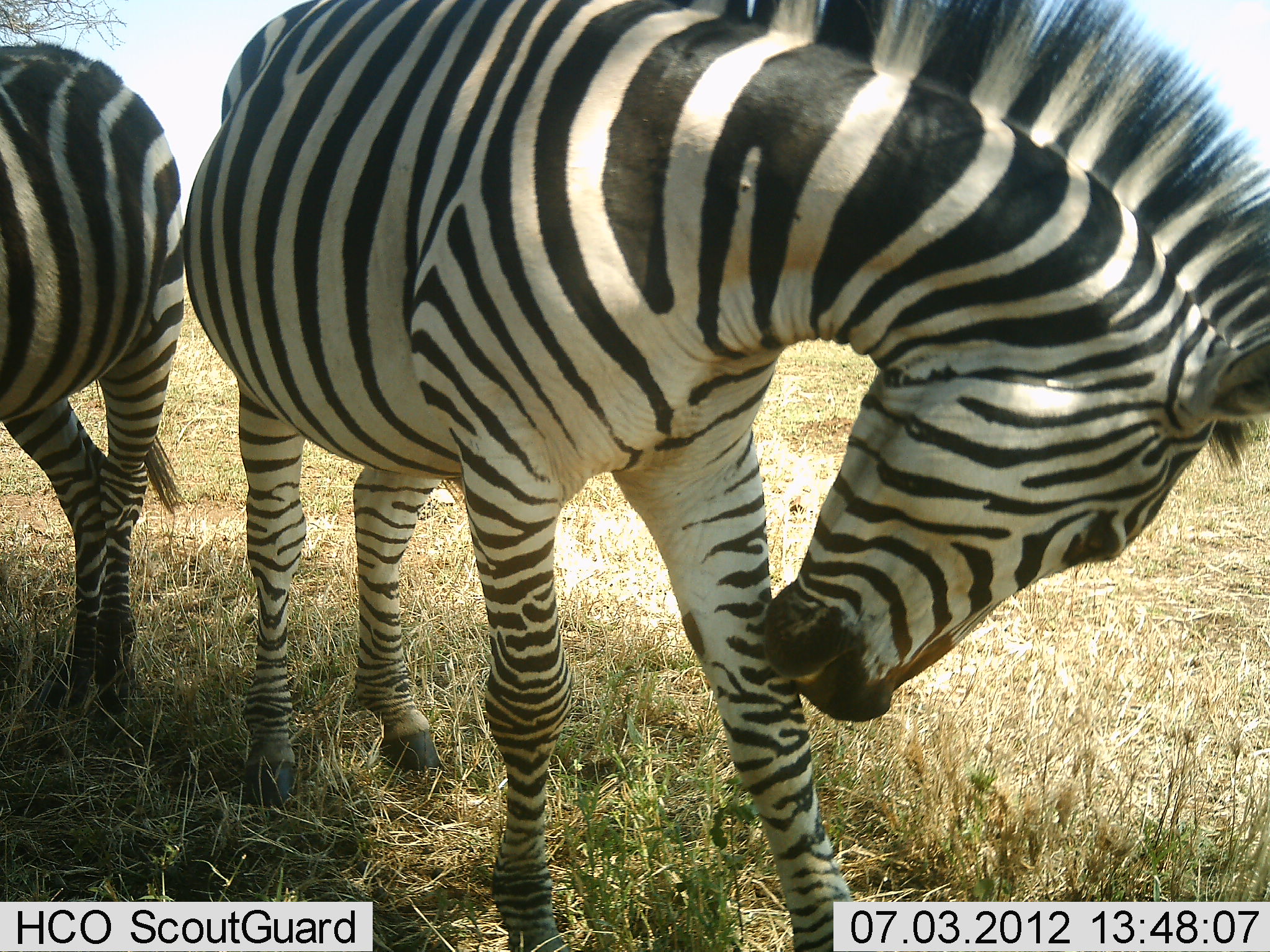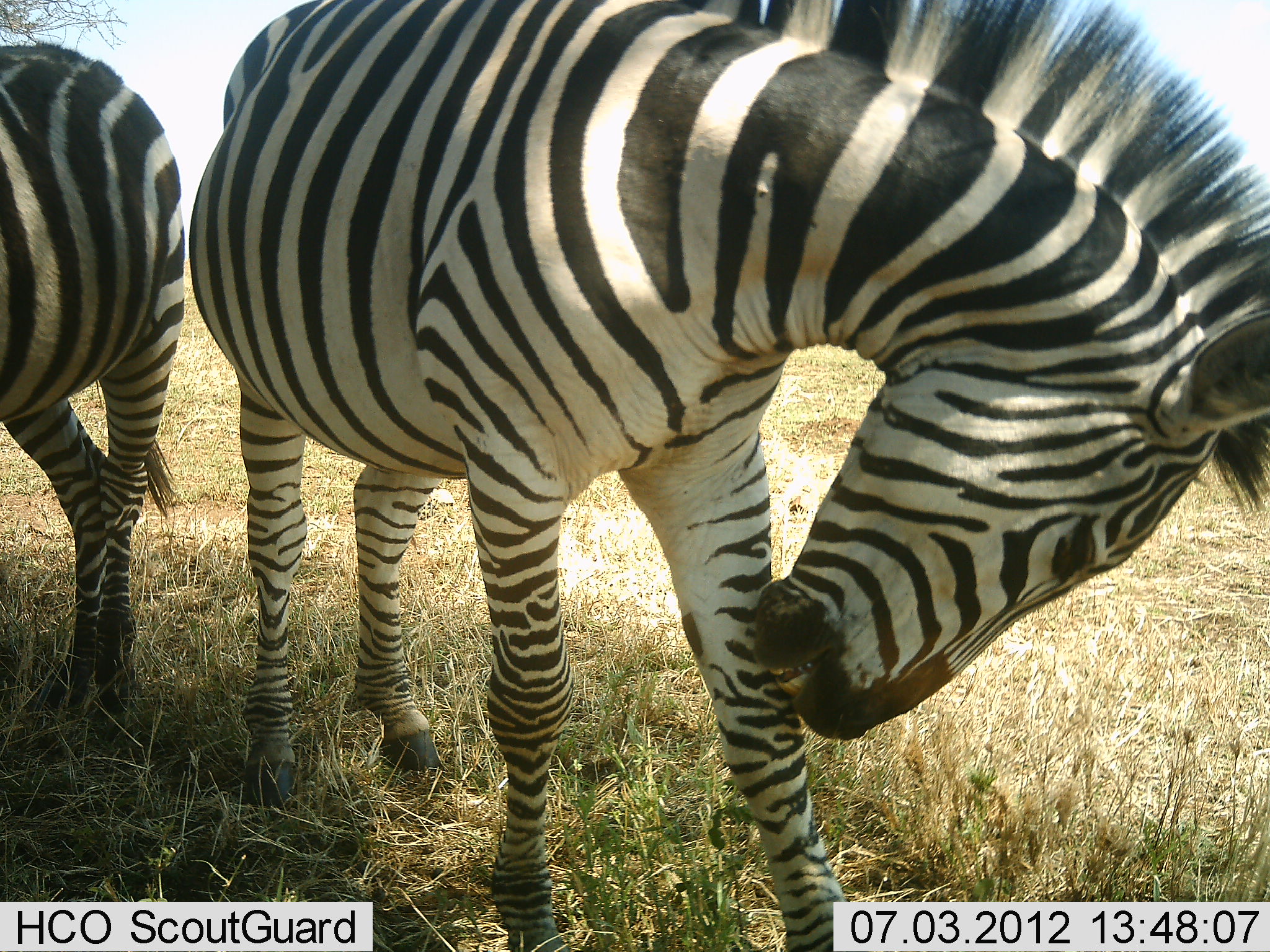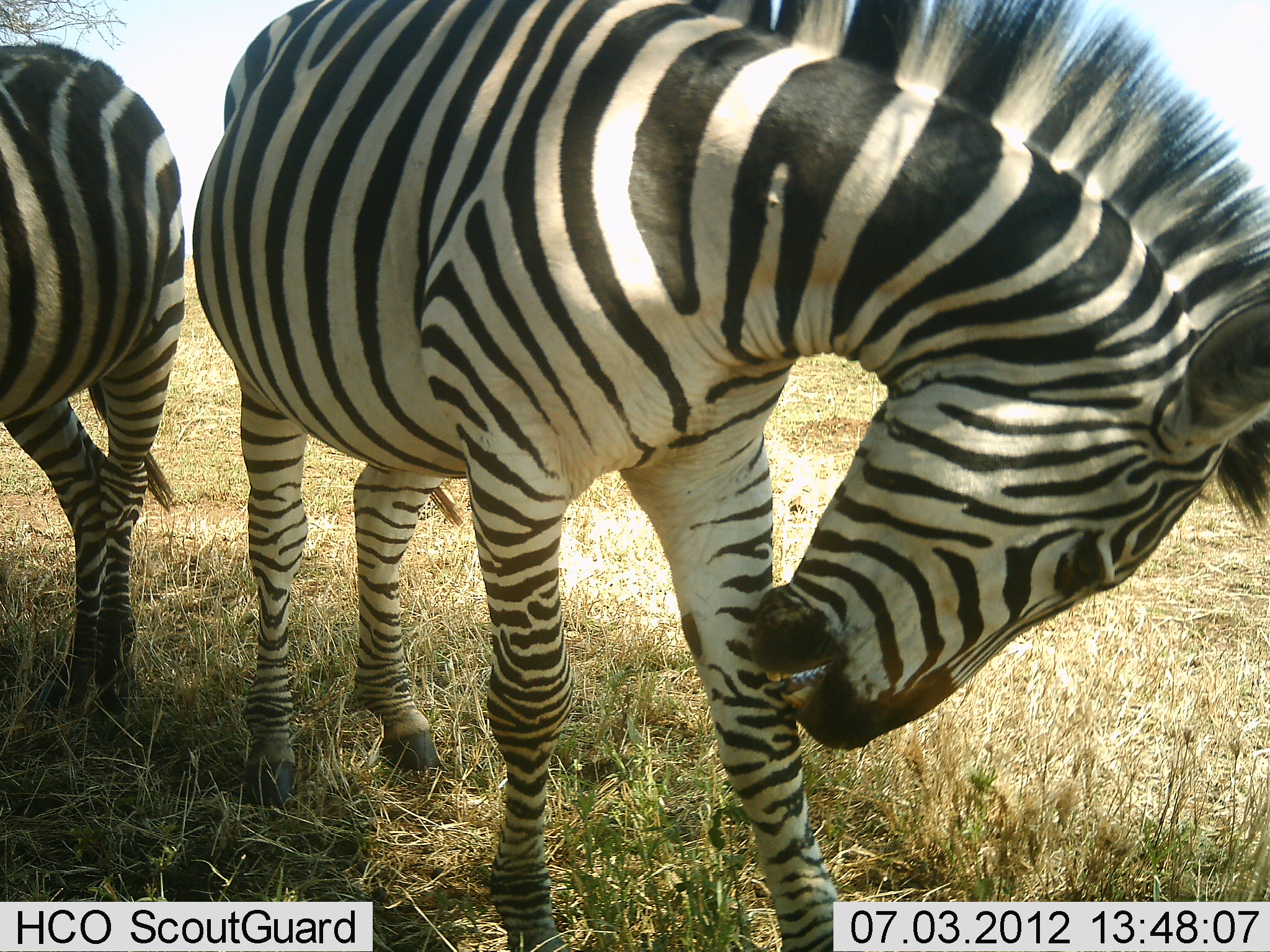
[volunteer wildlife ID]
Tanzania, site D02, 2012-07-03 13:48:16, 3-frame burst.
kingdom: Animalia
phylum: Chordata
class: Mammalia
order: Perissodactyla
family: Equidae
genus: Equus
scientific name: Equus quagga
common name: plains zebra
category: zebra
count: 2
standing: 90%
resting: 0%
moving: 0%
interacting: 10%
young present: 0%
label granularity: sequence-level